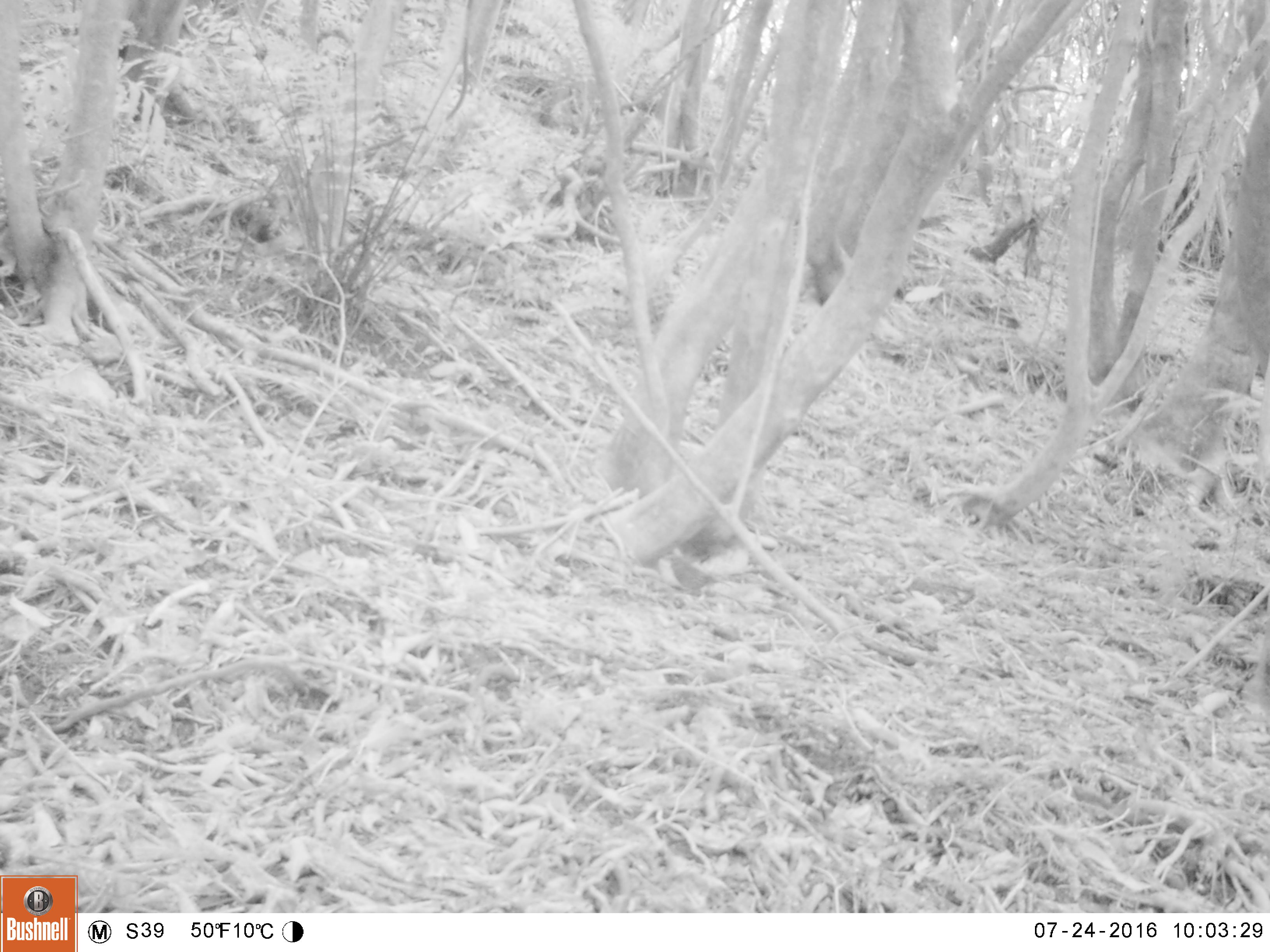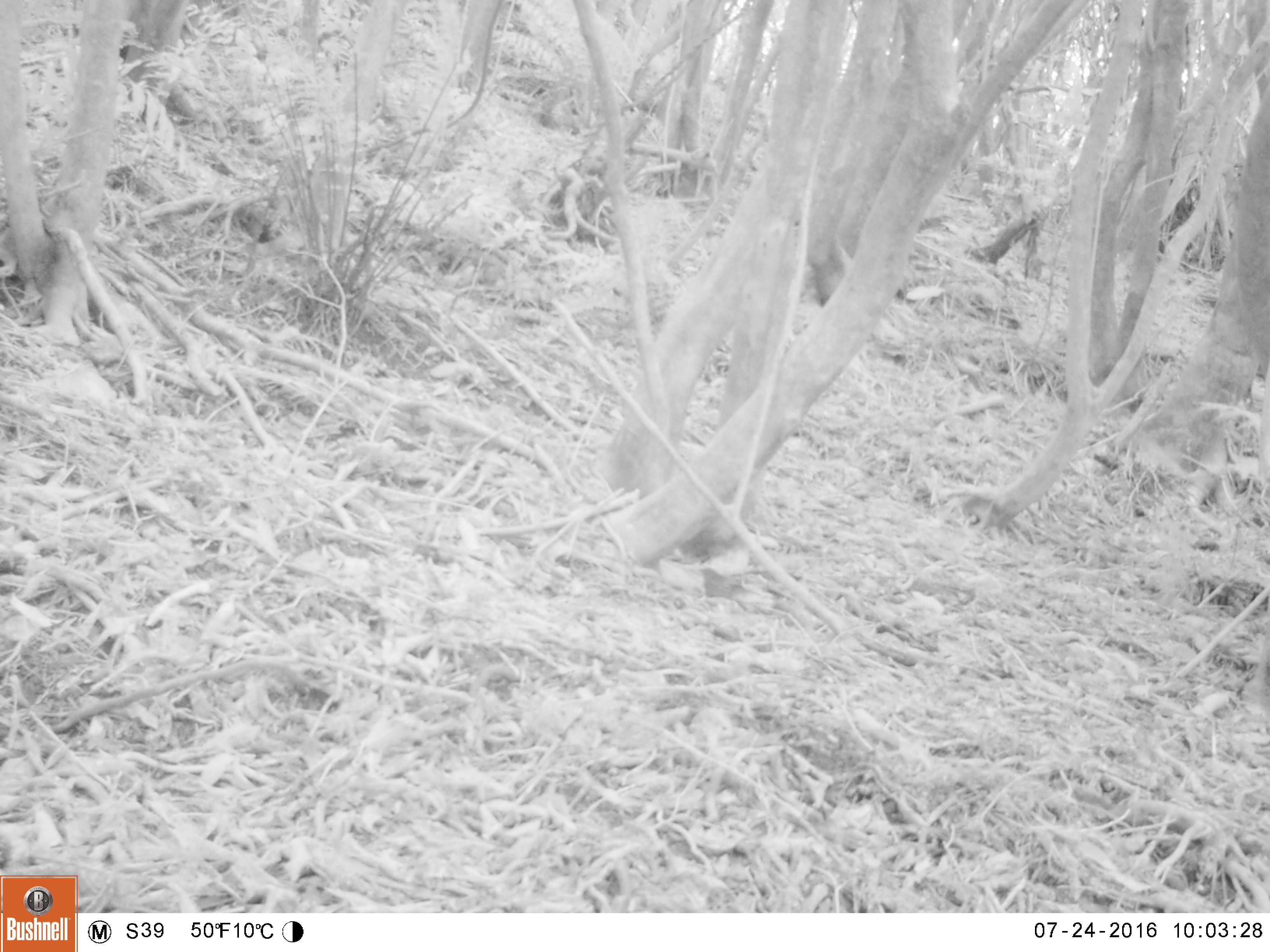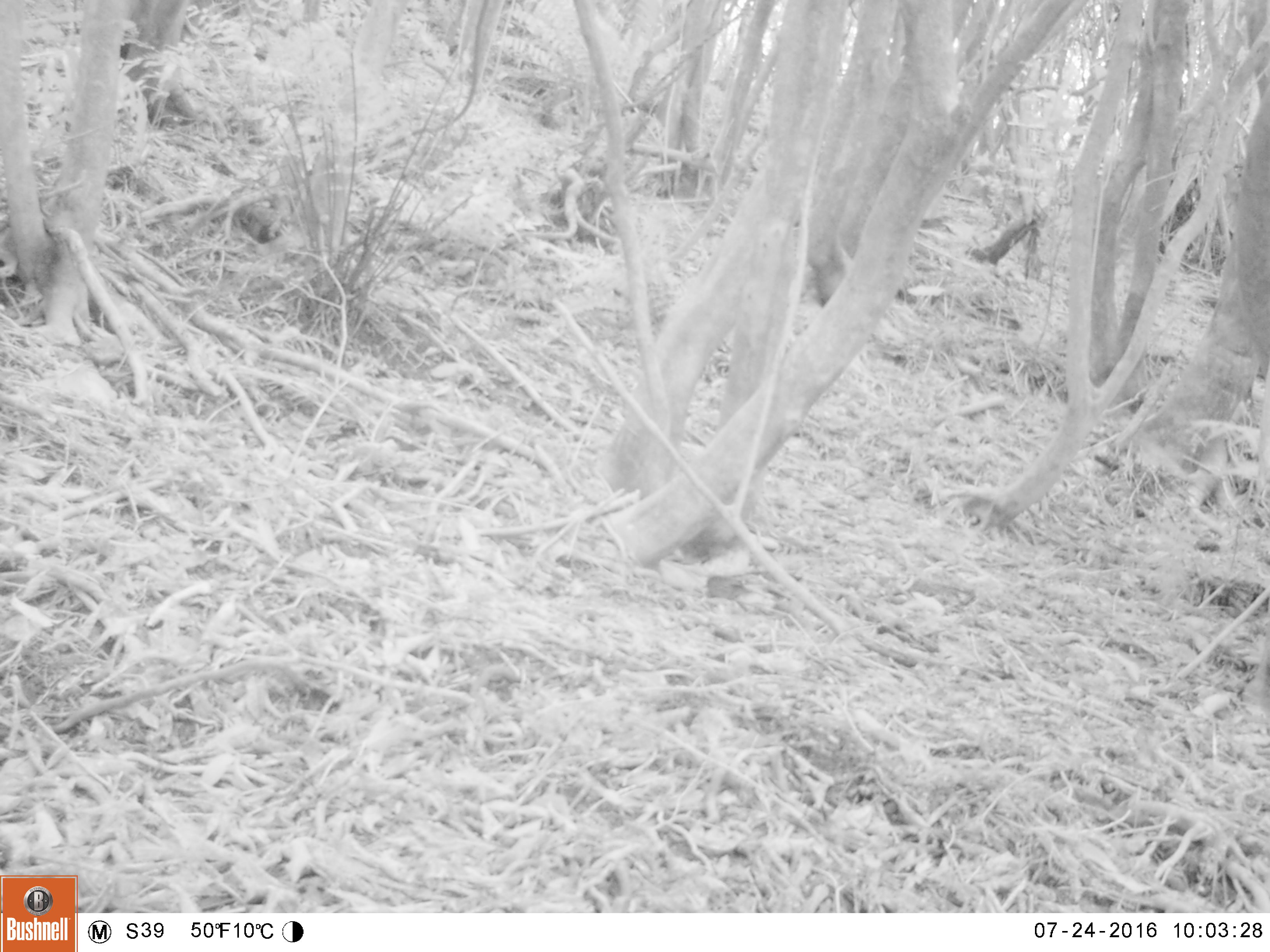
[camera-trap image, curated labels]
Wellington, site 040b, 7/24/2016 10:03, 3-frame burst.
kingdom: Animalia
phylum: Chordata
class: Aves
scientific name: Aves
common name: bird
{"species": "bird (Aves)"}